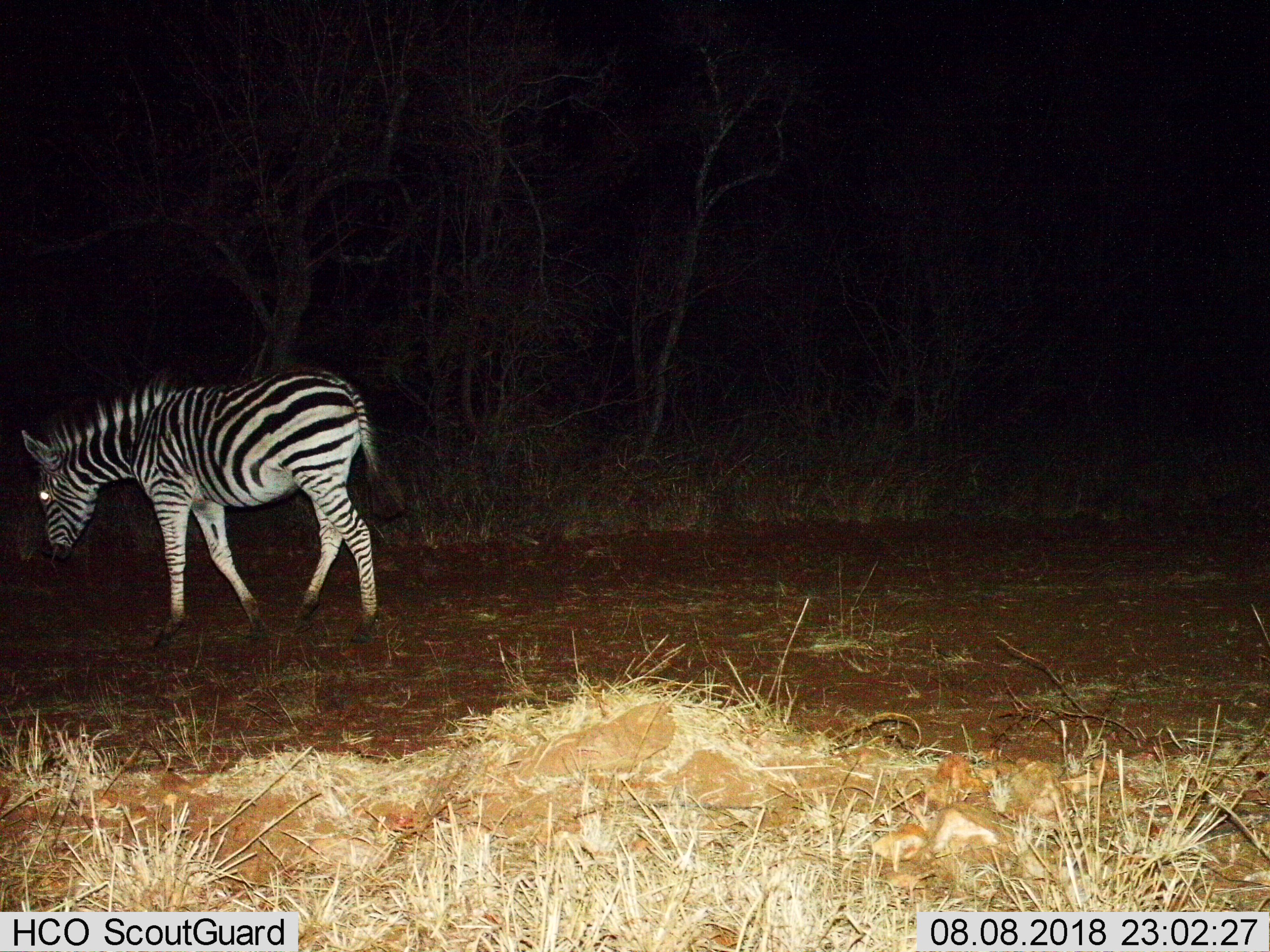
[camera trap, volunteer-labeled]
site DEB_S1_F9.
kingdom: Animalia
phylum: Chordata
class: Mammalia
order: Perissodactyla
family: Equidae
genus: Equus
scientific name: Equus quagga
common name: plains zebra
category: zebraplains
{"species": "zebraplains (plains zebra) (Equus quagga)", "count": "1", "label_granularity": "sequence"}